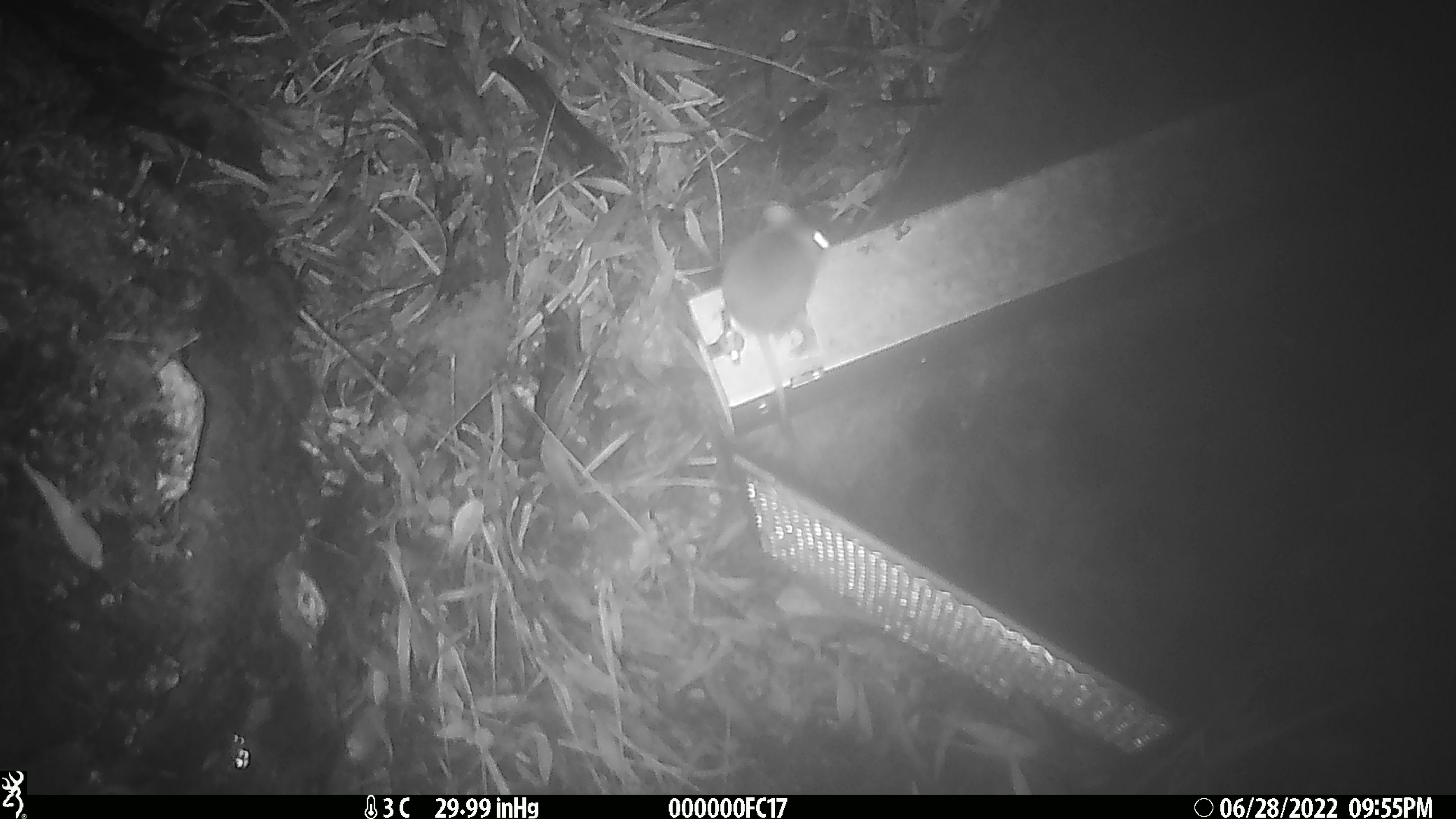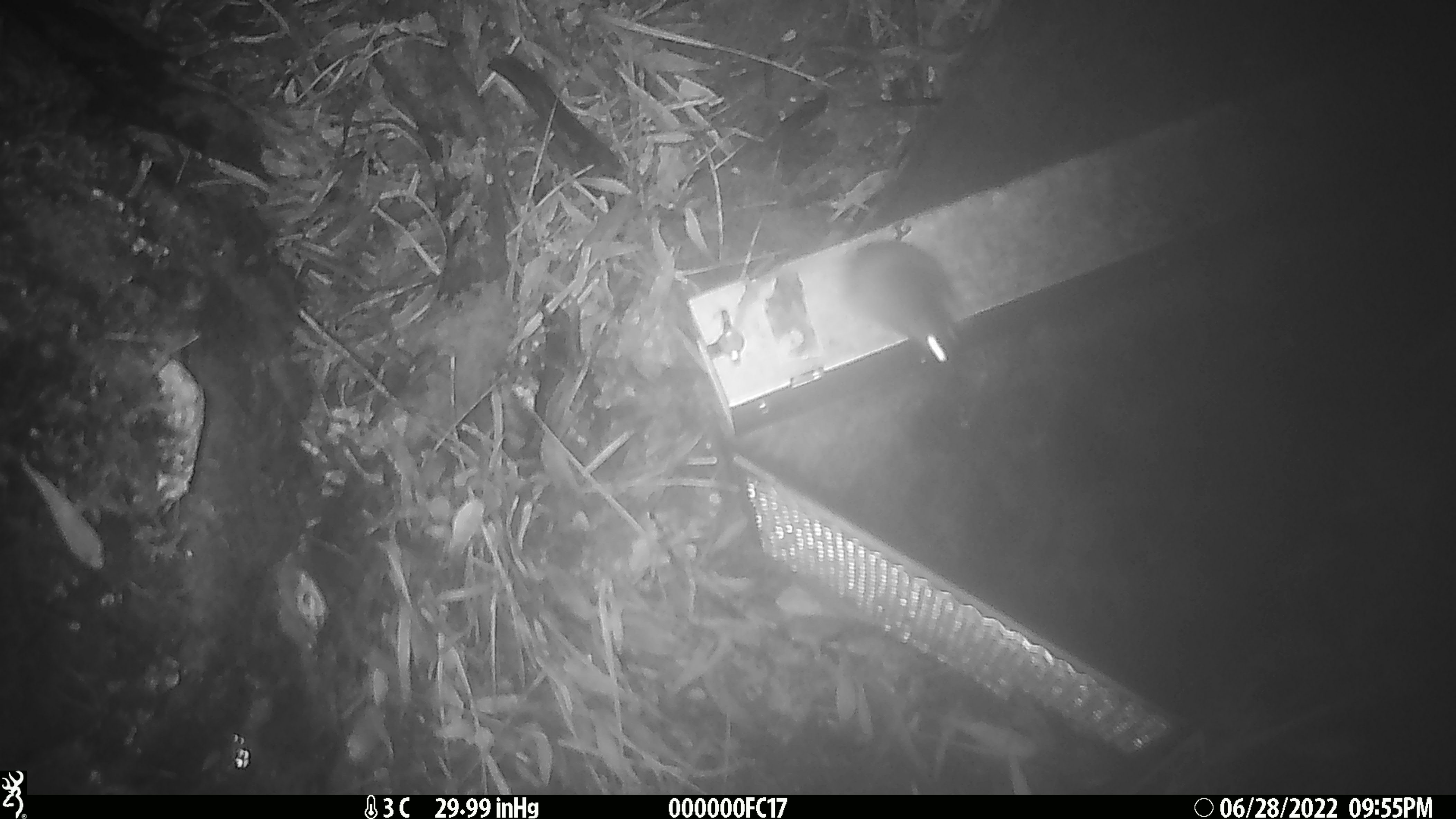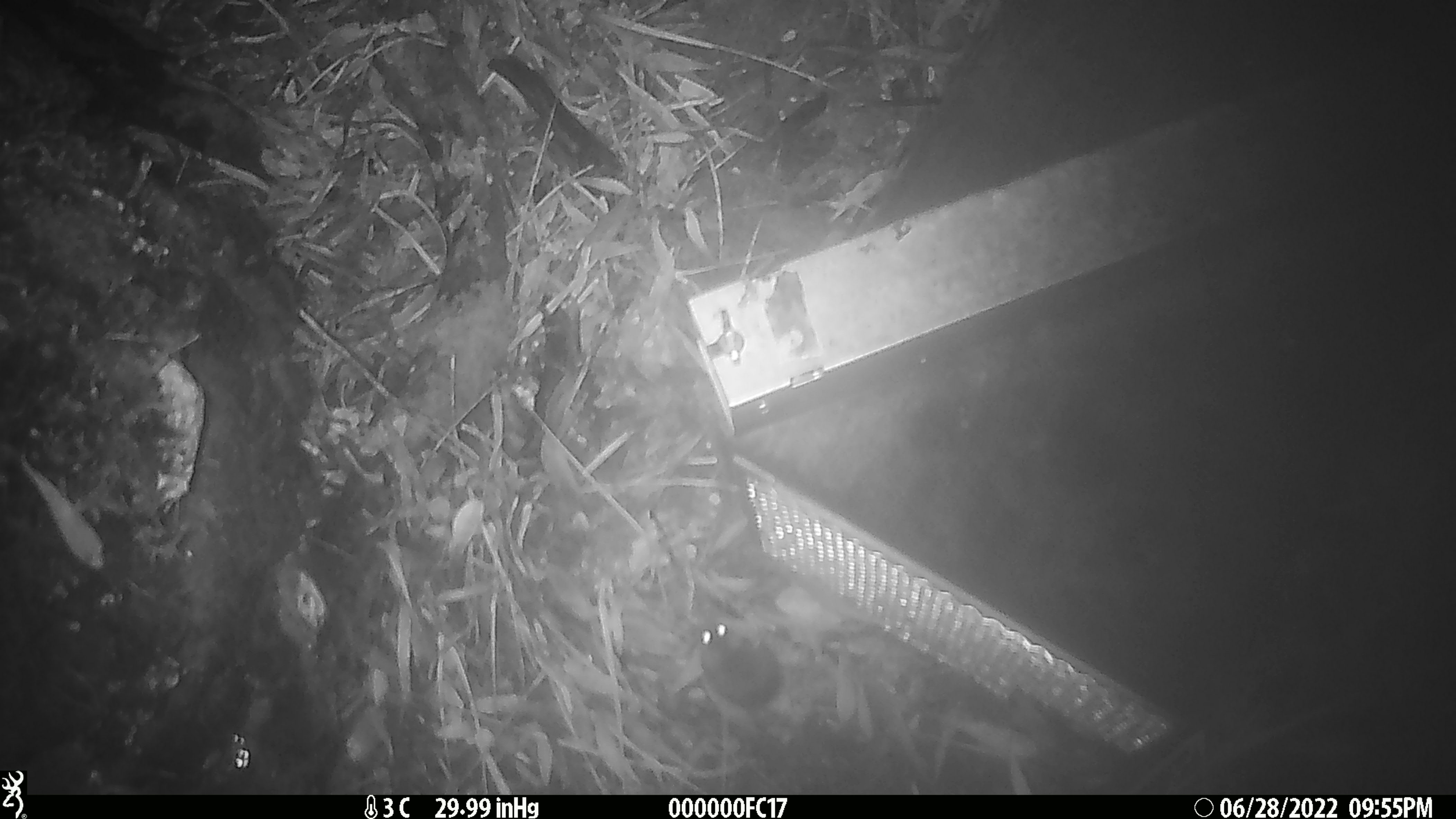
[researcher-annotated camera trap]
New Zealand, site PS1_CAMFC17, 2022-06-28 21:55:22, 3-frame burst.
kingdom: Animalia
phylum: Chordata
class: Mammalia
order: Rodentia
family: Muridae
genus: Mus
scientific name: Mus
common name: mouse